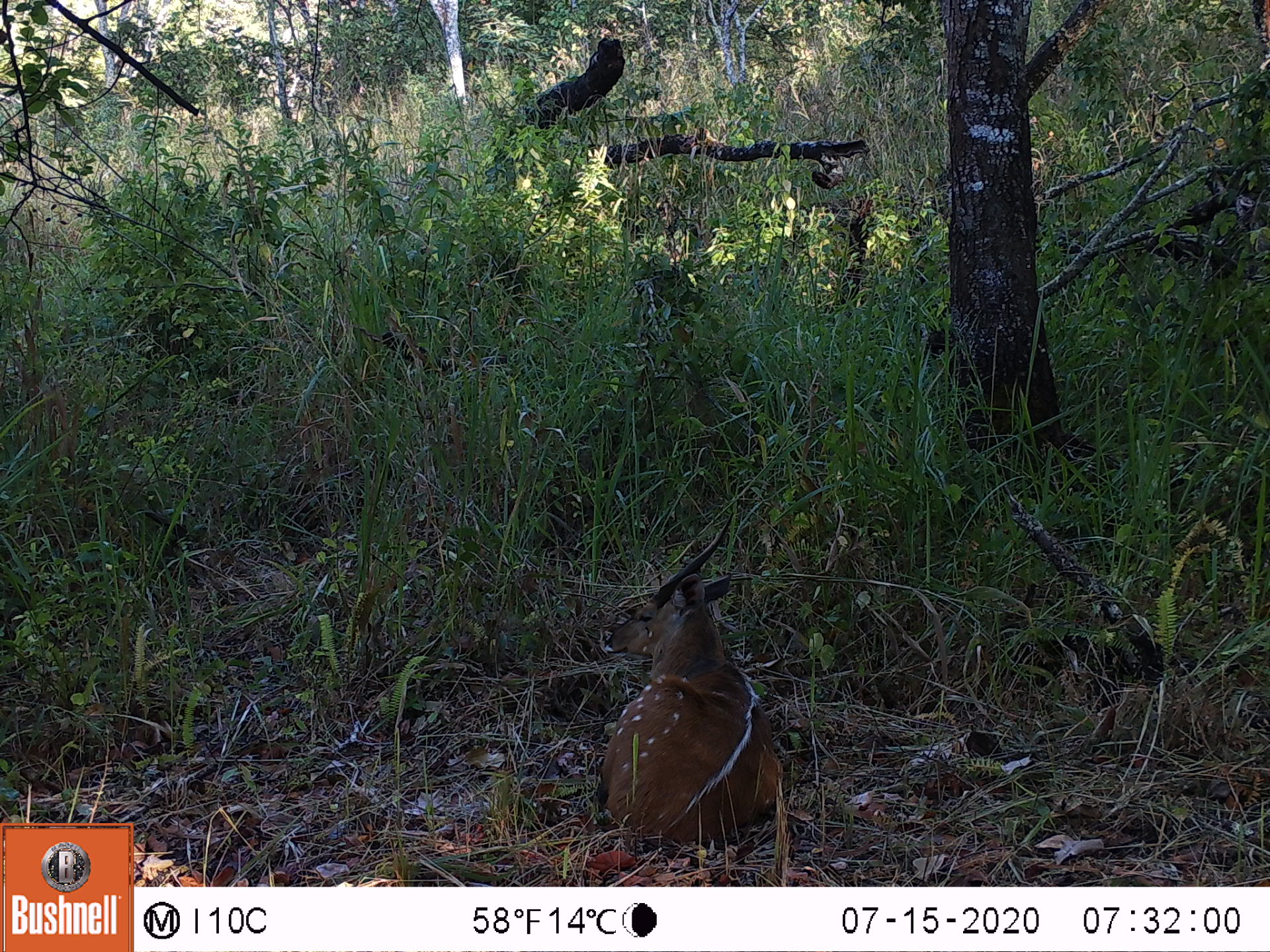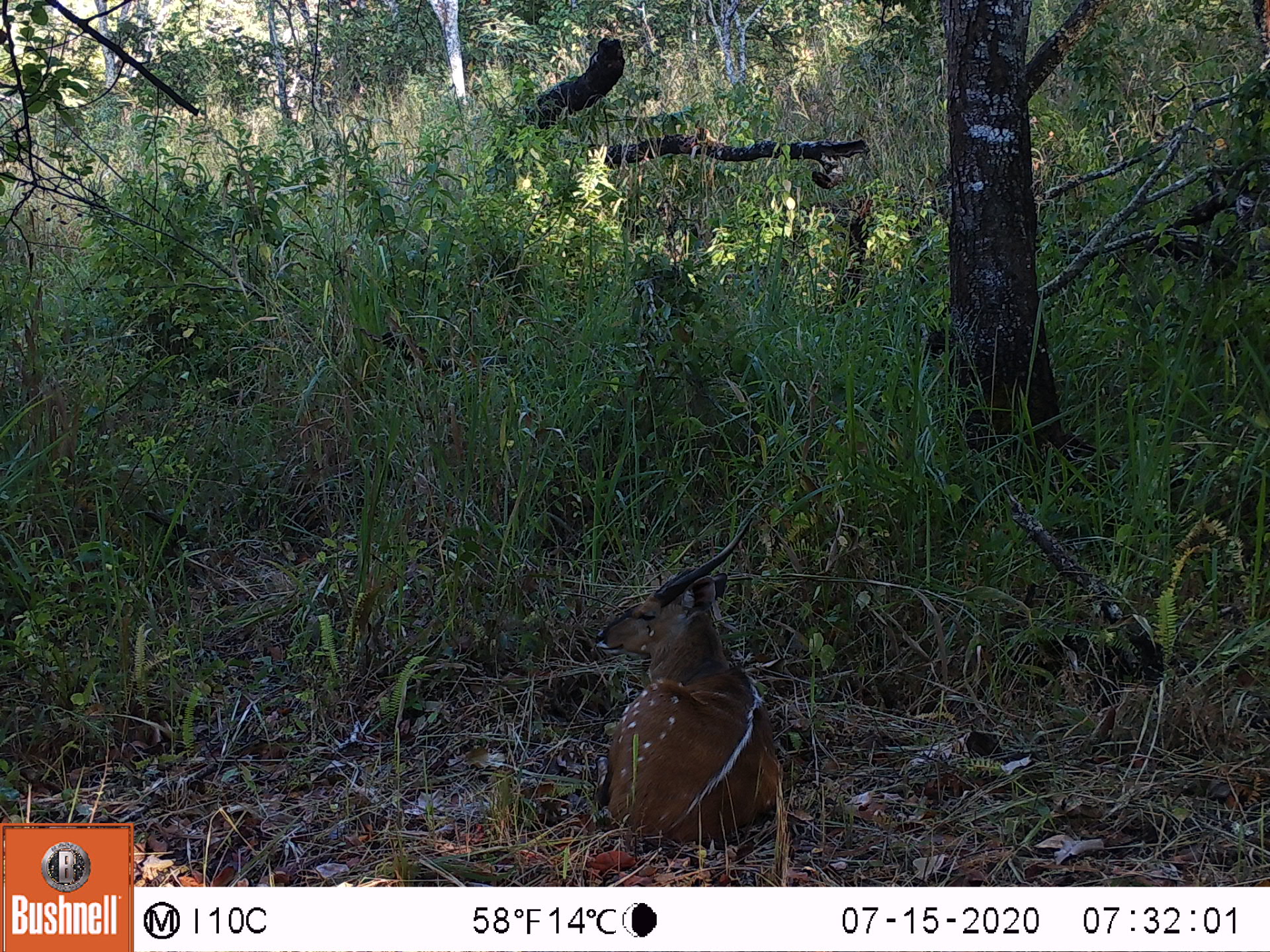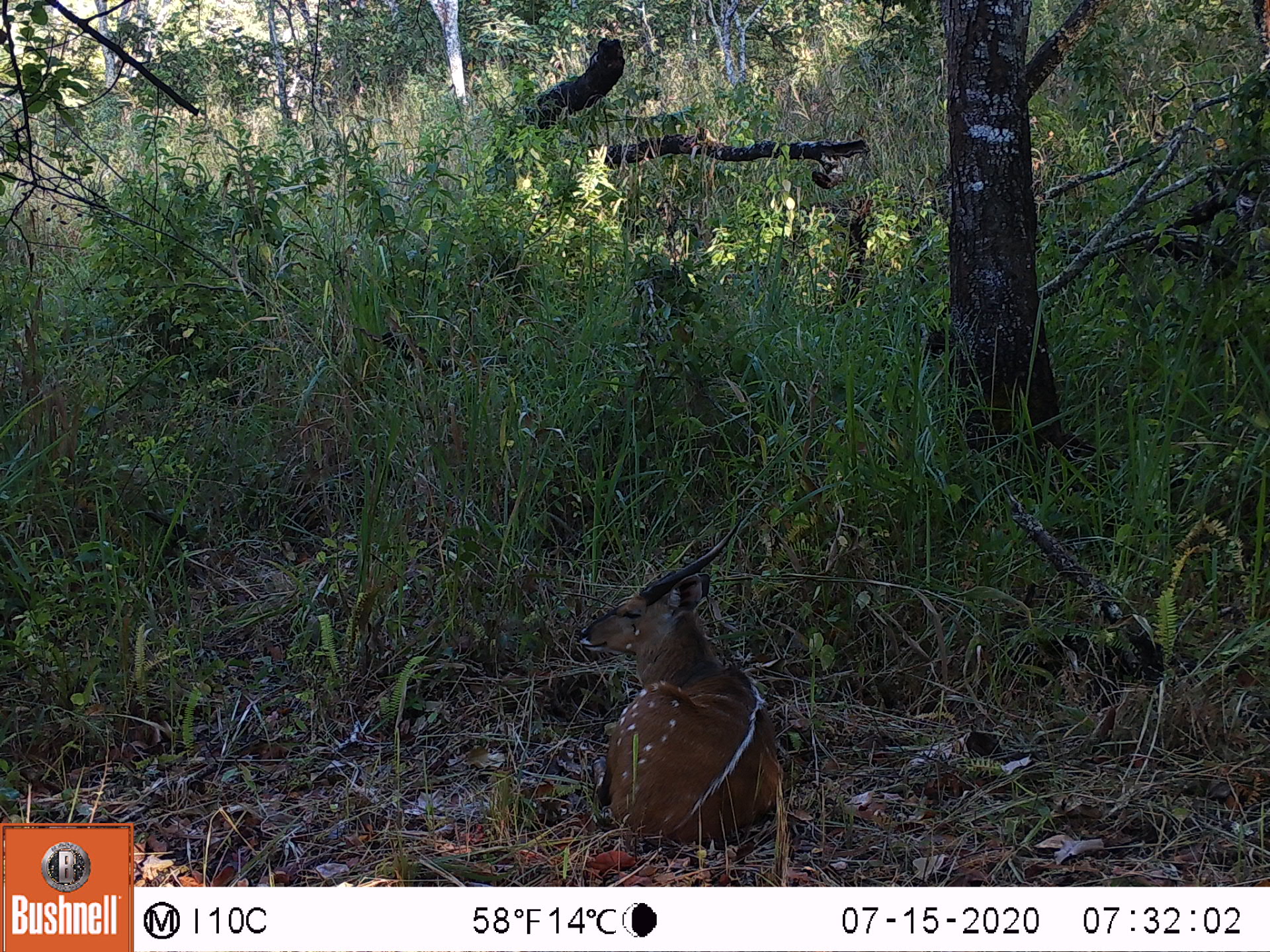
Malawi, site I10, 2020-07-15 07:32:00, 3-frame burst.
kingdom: Animalia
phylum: Chordata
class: Mammalia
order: Artiodactyla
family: Bovidae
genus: Tragelaphus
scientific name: Tragelaphus sylvaticus sylvaticus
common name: cape bushbuck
Cape bushbuck (Tragelaphus sylvaticus sylvaticus), count 1.